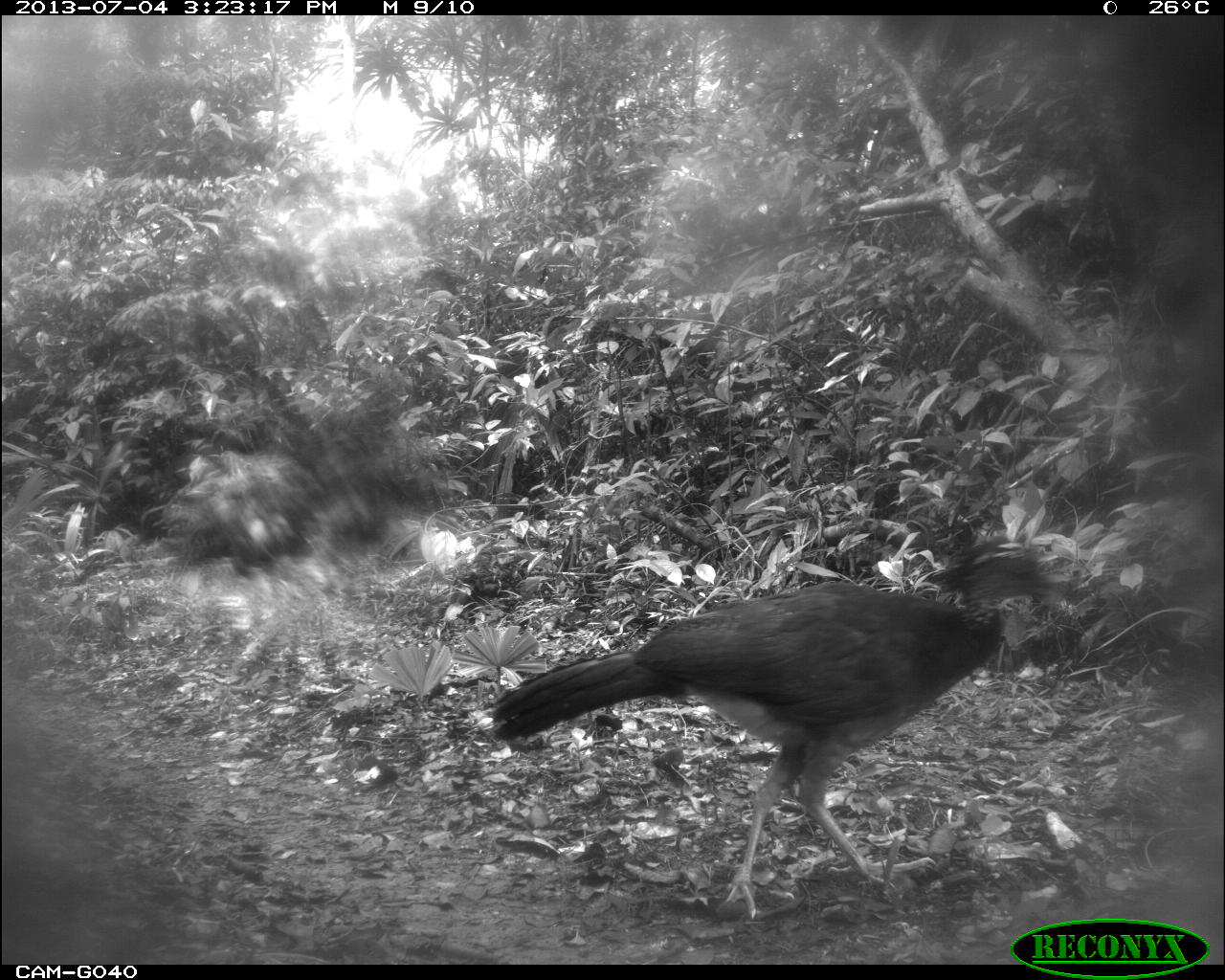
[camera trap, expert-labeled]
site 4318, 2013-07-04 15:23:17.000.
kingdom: Animalia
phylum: Chordata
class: Aves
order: Galliformes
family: Cracidae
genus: Crax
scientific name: Crax rubra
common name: great curassow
Crax rubra (great curassow), count 1, sex female.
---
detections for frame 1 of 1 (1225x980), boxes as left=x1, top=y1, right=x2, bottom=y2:
crax rubra: left=483, top=537, right=1078, bottom=925